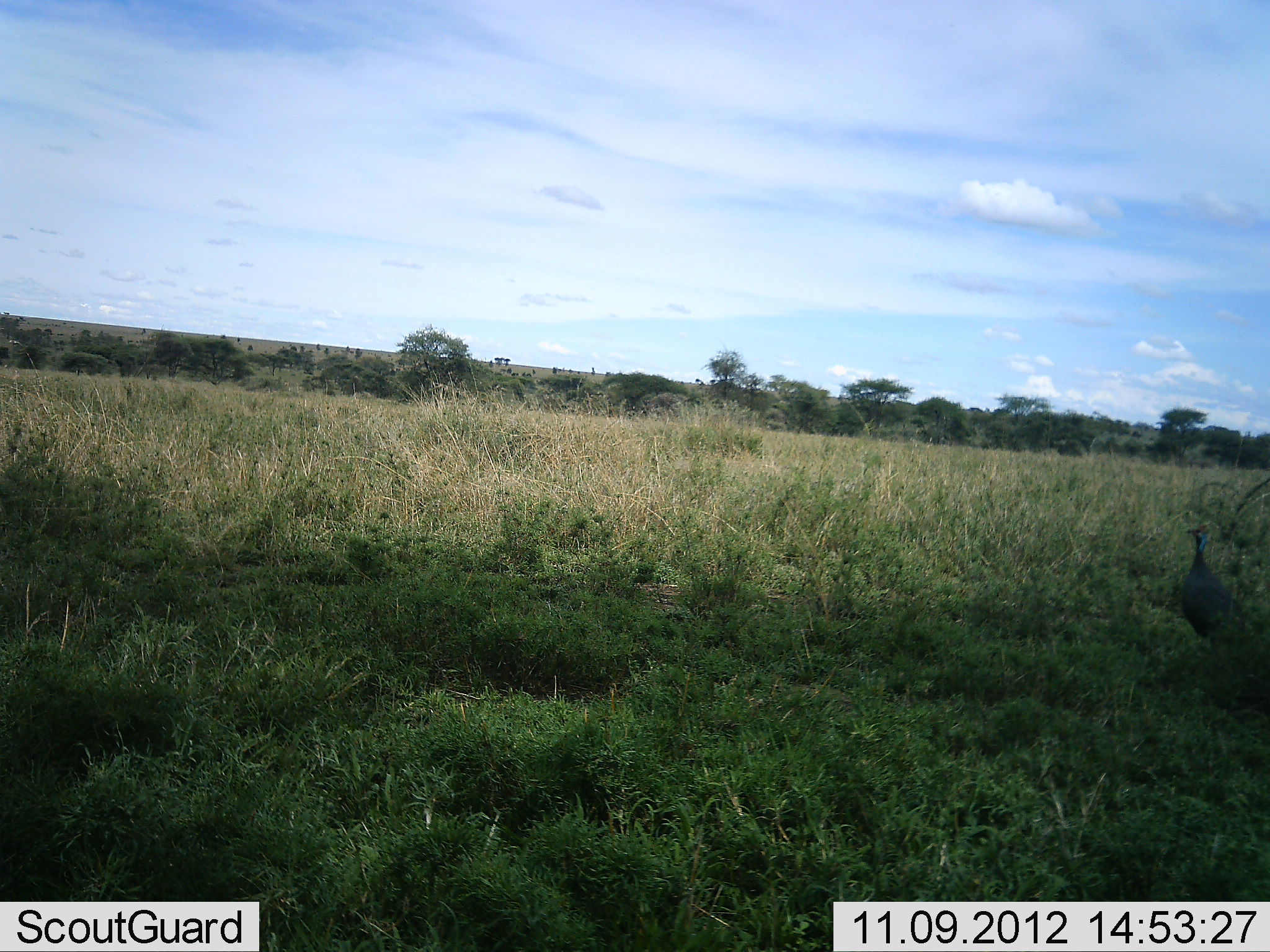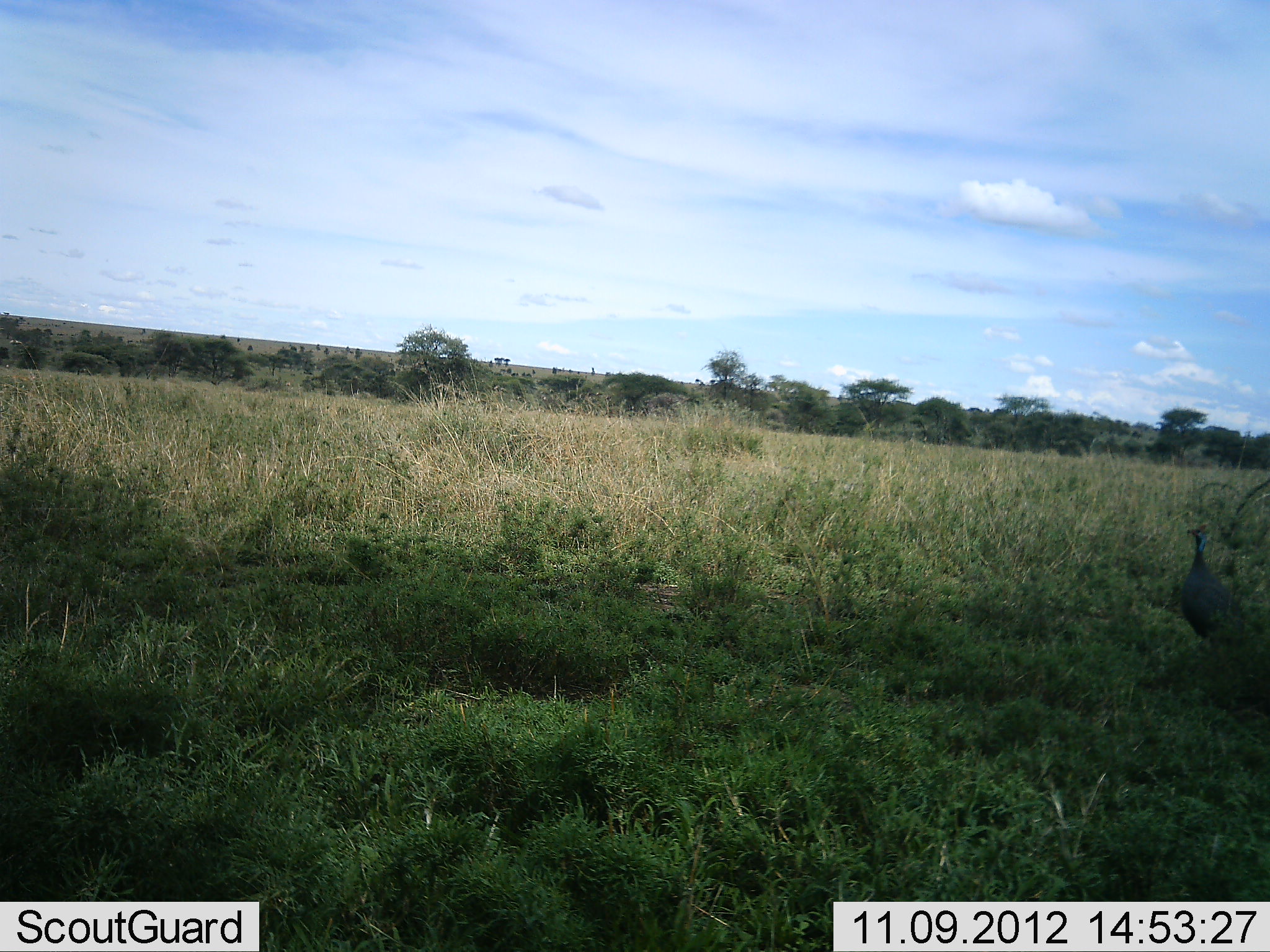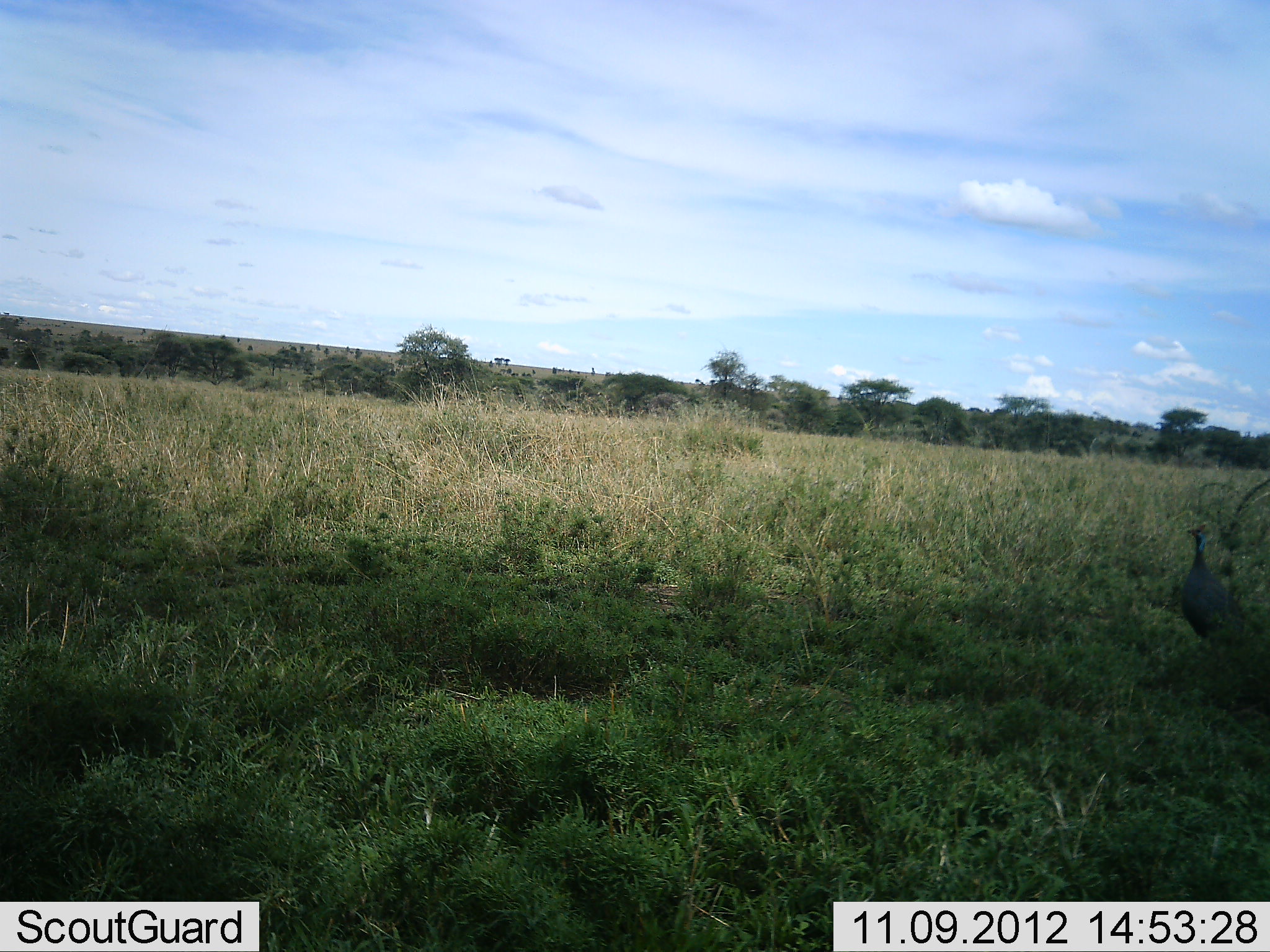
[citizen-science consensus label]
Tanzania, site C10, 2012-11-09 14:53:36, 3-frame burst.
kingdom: Animalia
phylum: Chordata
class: Aves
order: Galliformes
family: Numididae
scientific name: Numididae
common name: guinea fowl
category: guineafowl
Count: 1.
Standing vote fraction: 90%.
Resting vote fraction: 0%.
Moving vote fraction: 10%.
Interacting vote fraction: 0%.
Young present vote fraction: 0%.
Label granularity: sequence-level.